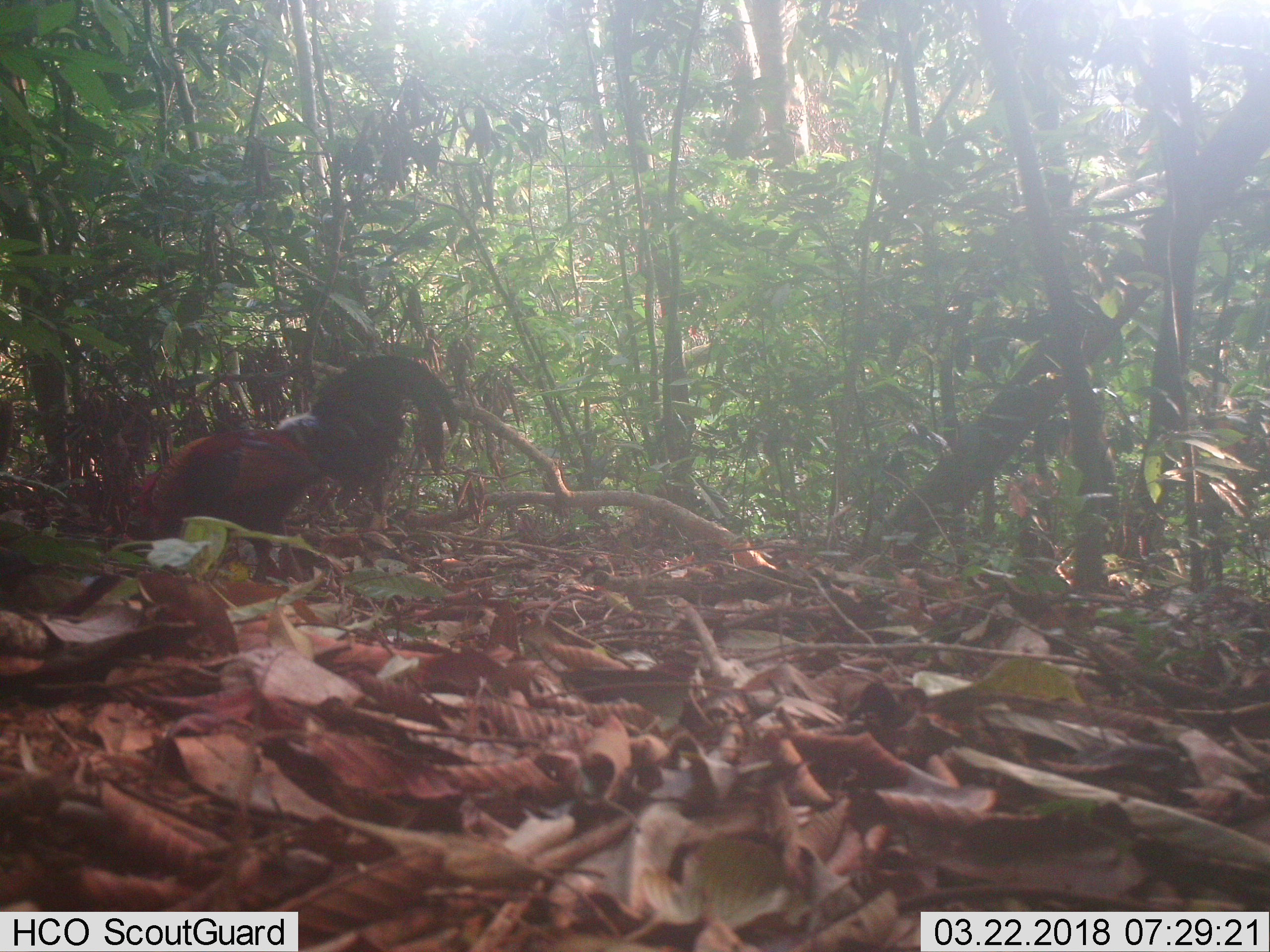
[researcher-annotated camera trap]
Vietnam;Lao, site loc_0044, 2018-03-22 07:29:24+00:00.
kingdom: Animalia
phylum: Chordata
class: Aves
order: Galliformes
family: Phasianidae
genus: Gallus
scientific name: Gallus gallus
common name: red junglefowl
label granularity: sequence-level